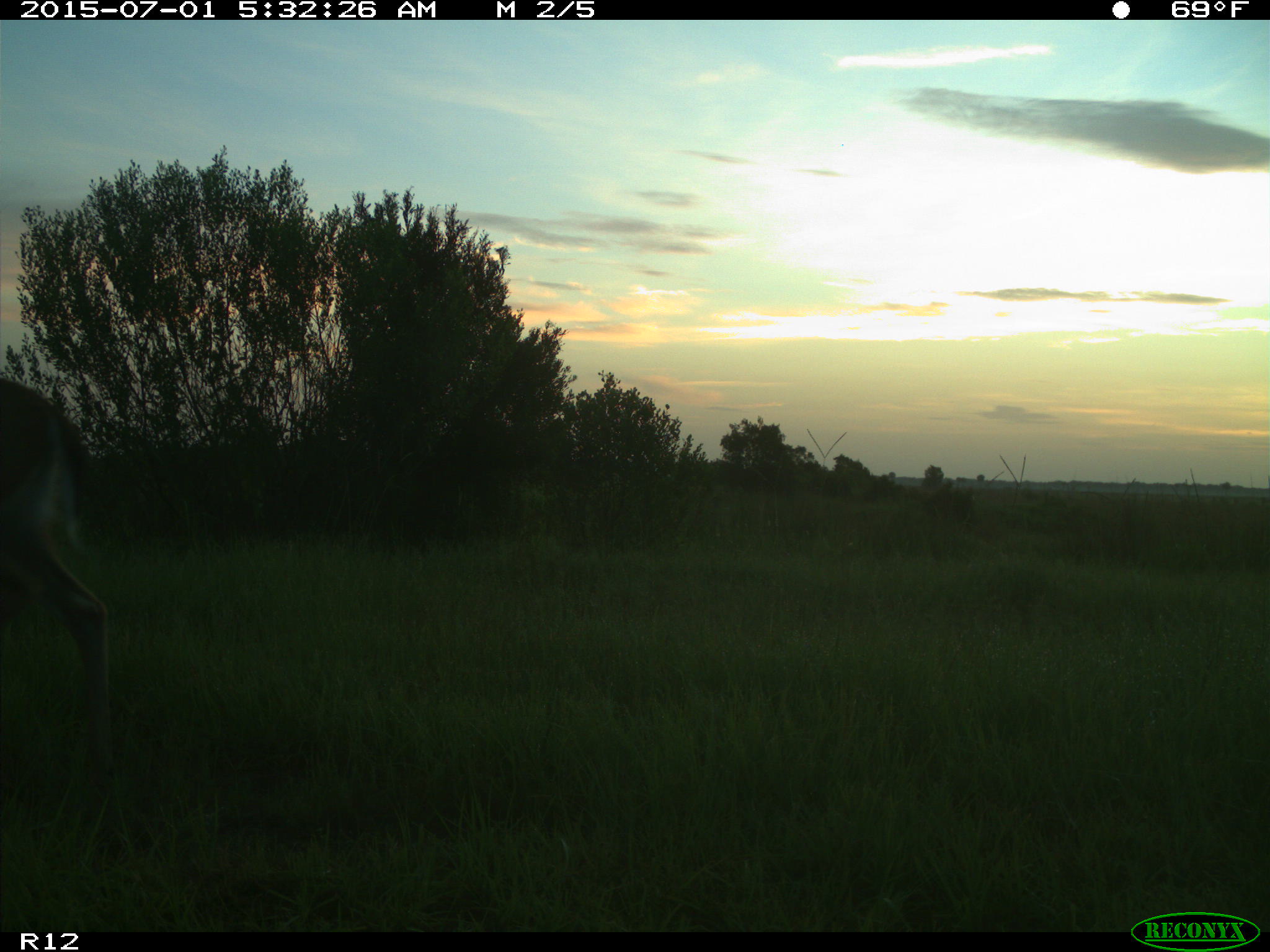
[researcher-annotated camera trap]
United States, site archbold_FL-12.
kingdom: Animalia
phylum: Chordata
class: Mammalia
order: Artiodactyla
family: Cervidae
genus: Odocoileus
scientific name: Odocoileus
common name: deer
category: unidentified deer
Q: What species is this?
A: Unidentified deer (deer) (Odocoileus).